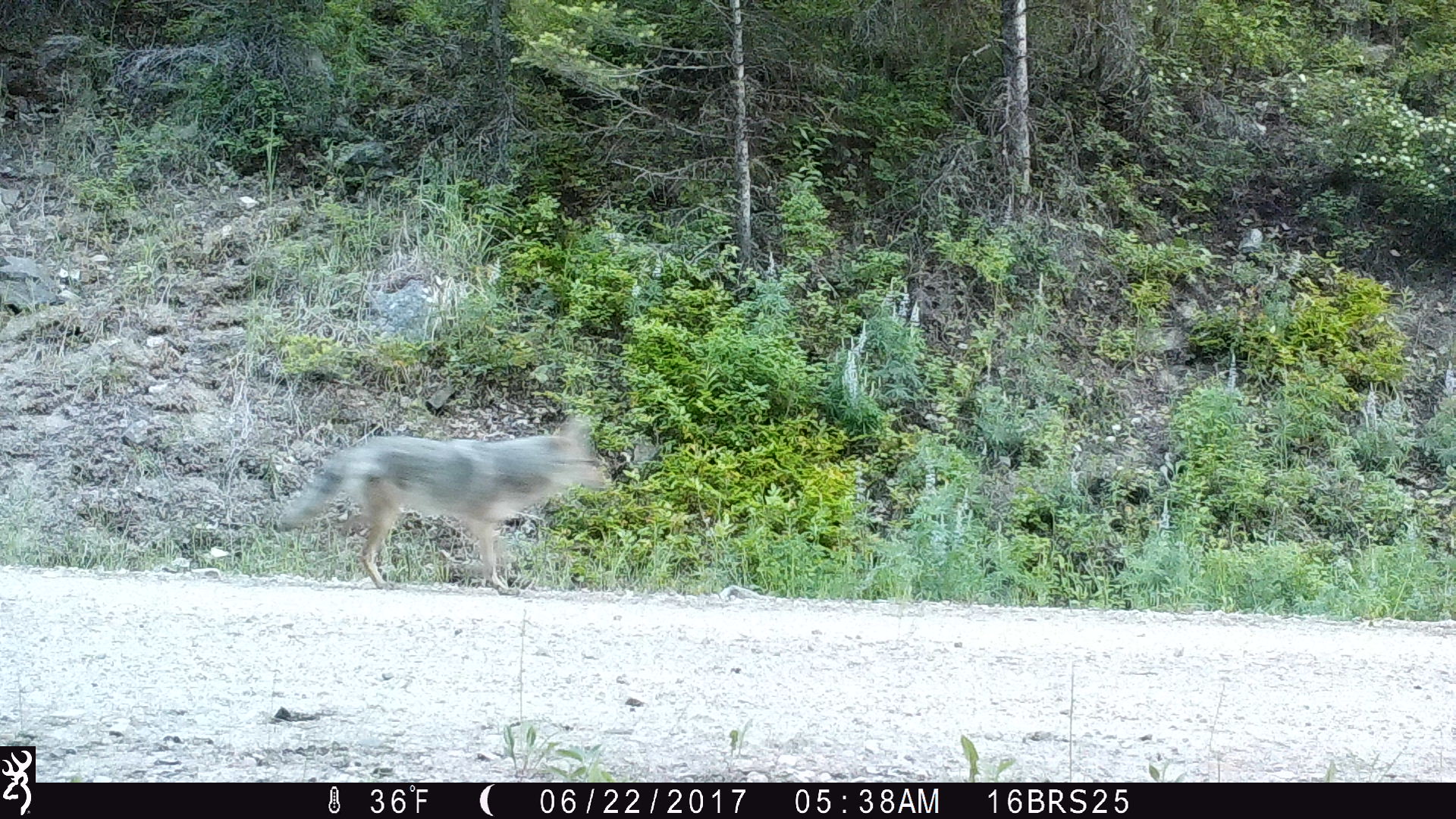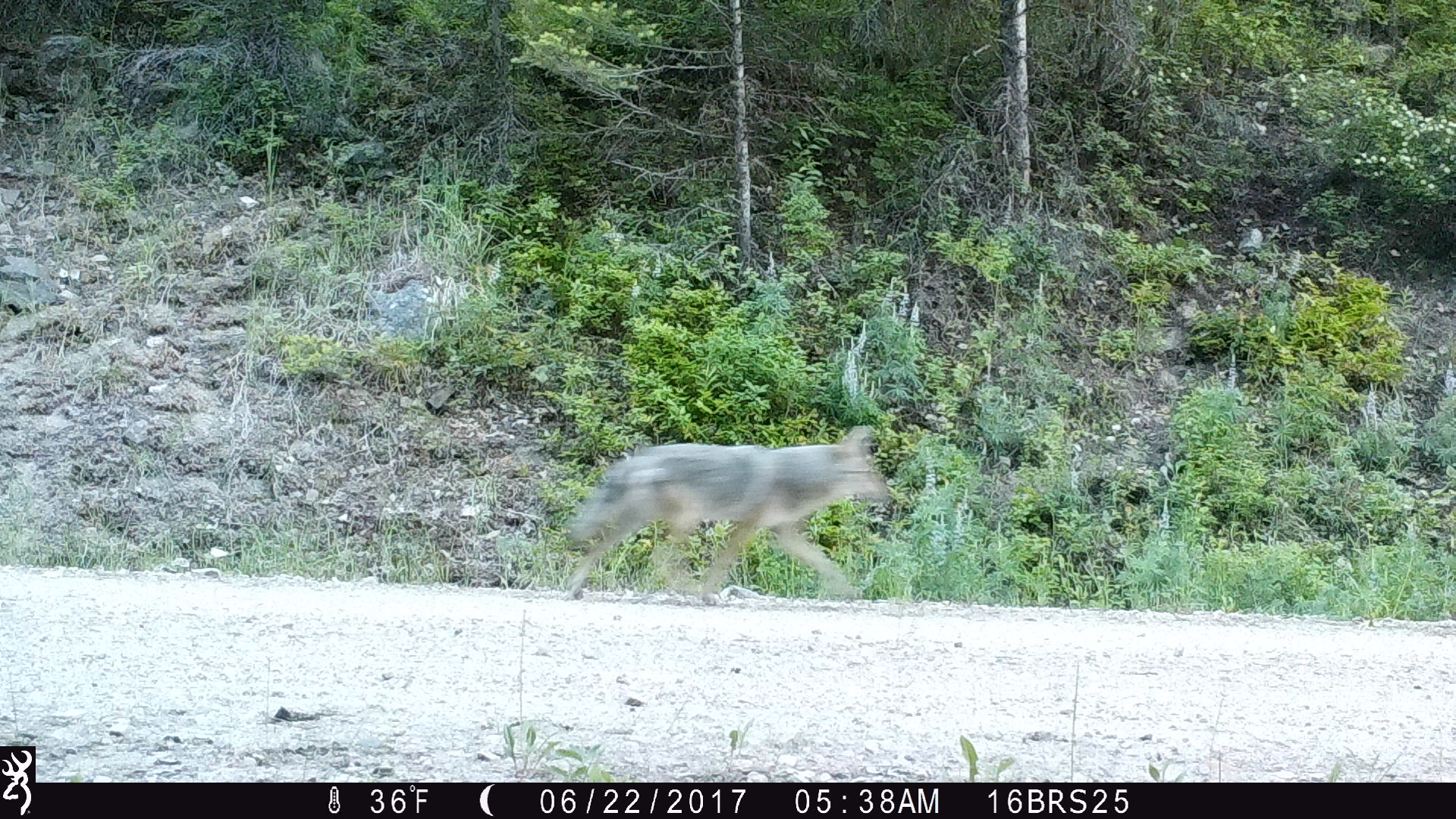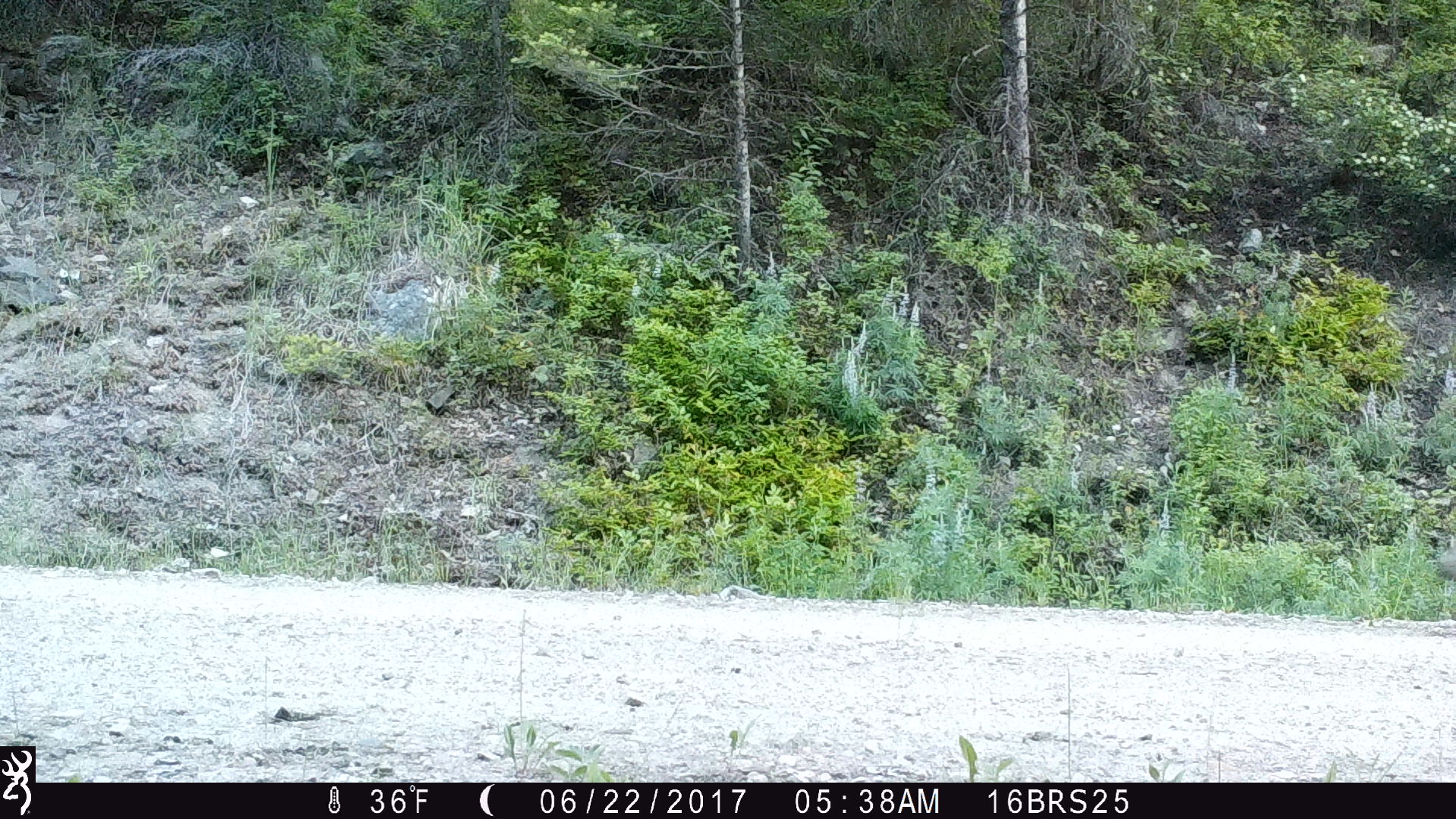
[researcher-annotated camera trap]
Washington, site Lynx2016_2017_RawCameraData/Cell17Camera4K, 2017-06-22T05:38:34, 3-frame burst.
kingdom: Animalia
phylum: Chordata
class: Mammalia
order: Carnivora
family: Canidae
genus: Canis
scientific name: Canis latrans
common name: coyote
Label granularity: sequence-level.